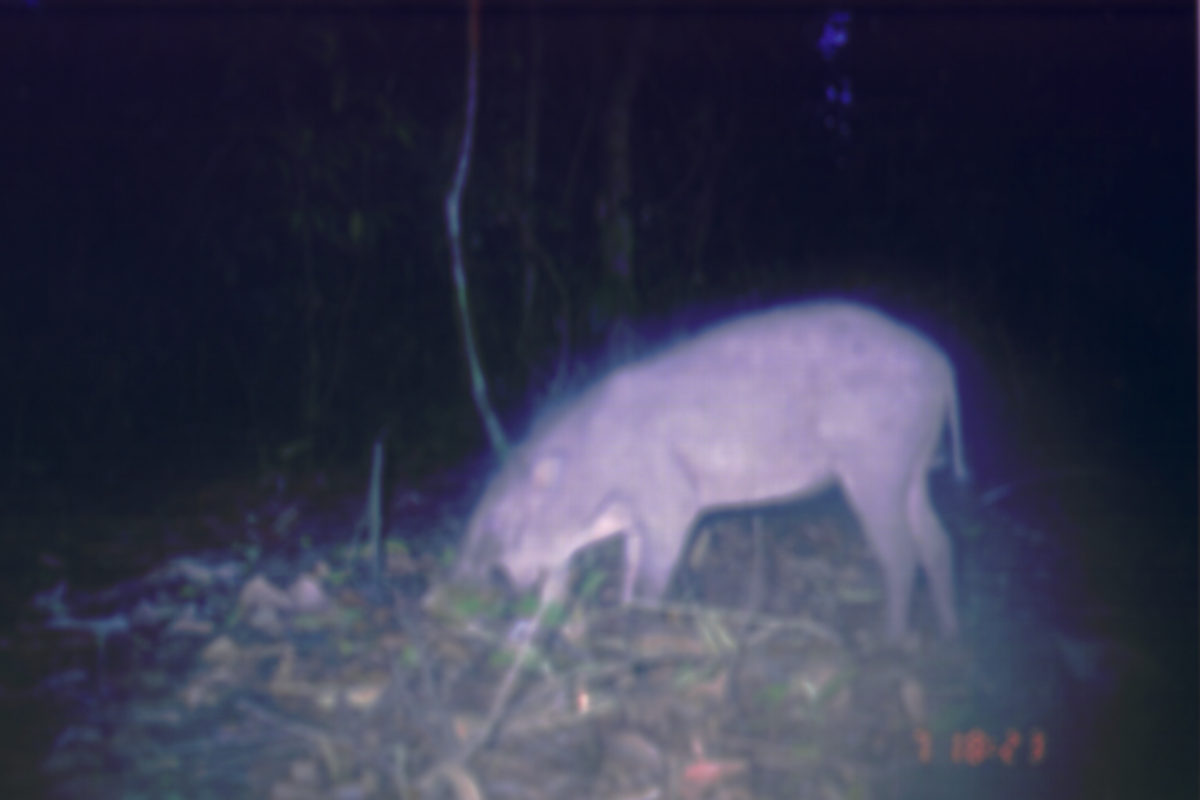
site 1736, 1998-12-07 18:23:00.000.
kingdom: Animalia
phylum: Chordata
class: Mammalia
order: Artiodactyla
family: Suidae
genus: Sus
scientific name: Sus scrofa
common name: wild boar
Sus scrofa (wild boar), count 1.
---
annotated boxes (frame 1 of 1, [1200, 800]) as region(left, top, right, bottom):
sus scrofa: region(491, 296, 972, 646)